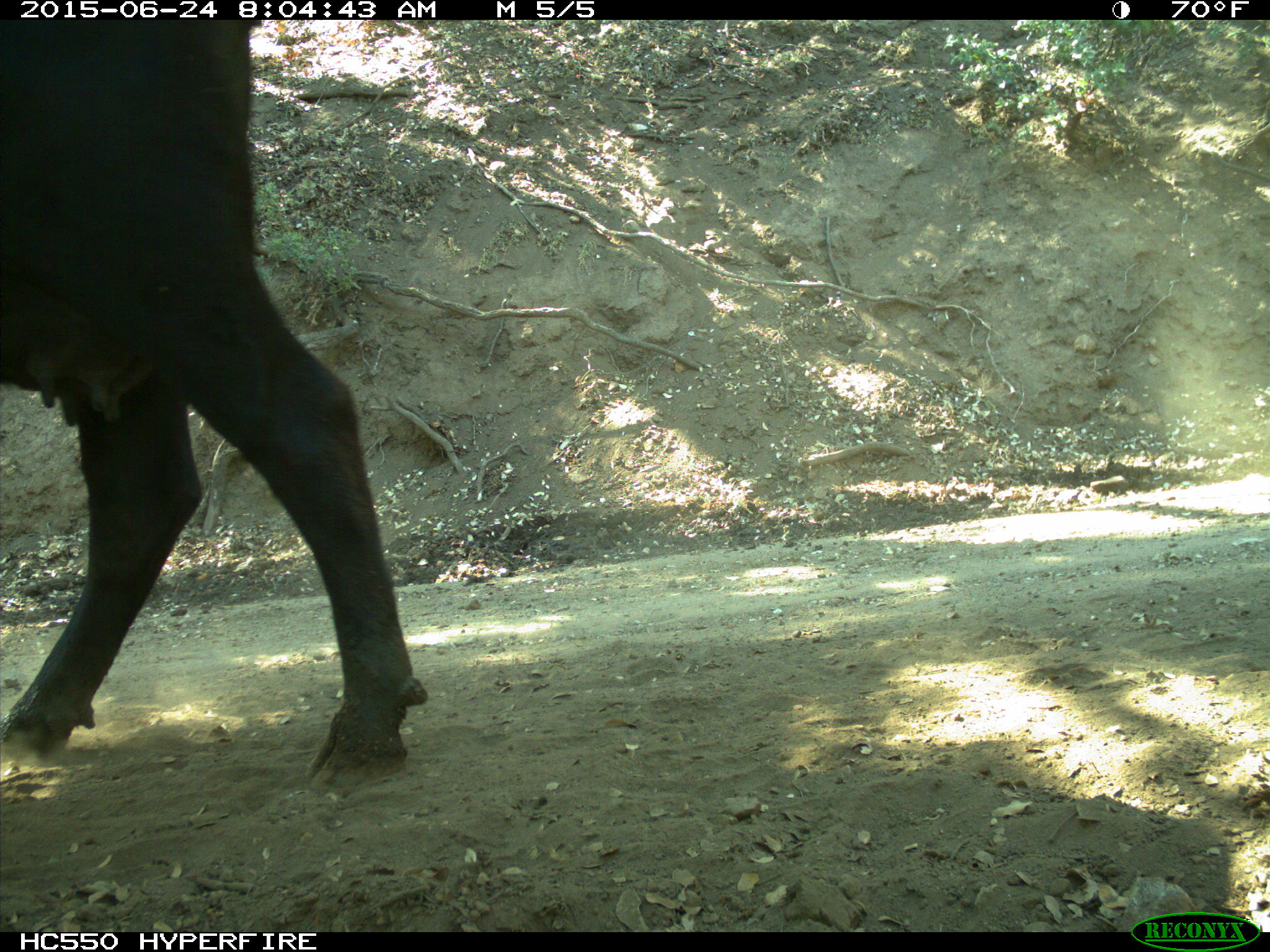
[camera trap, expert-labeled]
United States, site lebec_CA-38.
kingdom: Animalia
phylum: Chordata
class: Mammalia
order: Artiodactyla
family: Bovidae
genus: Bos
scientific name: Bos taurus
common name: domestic cow